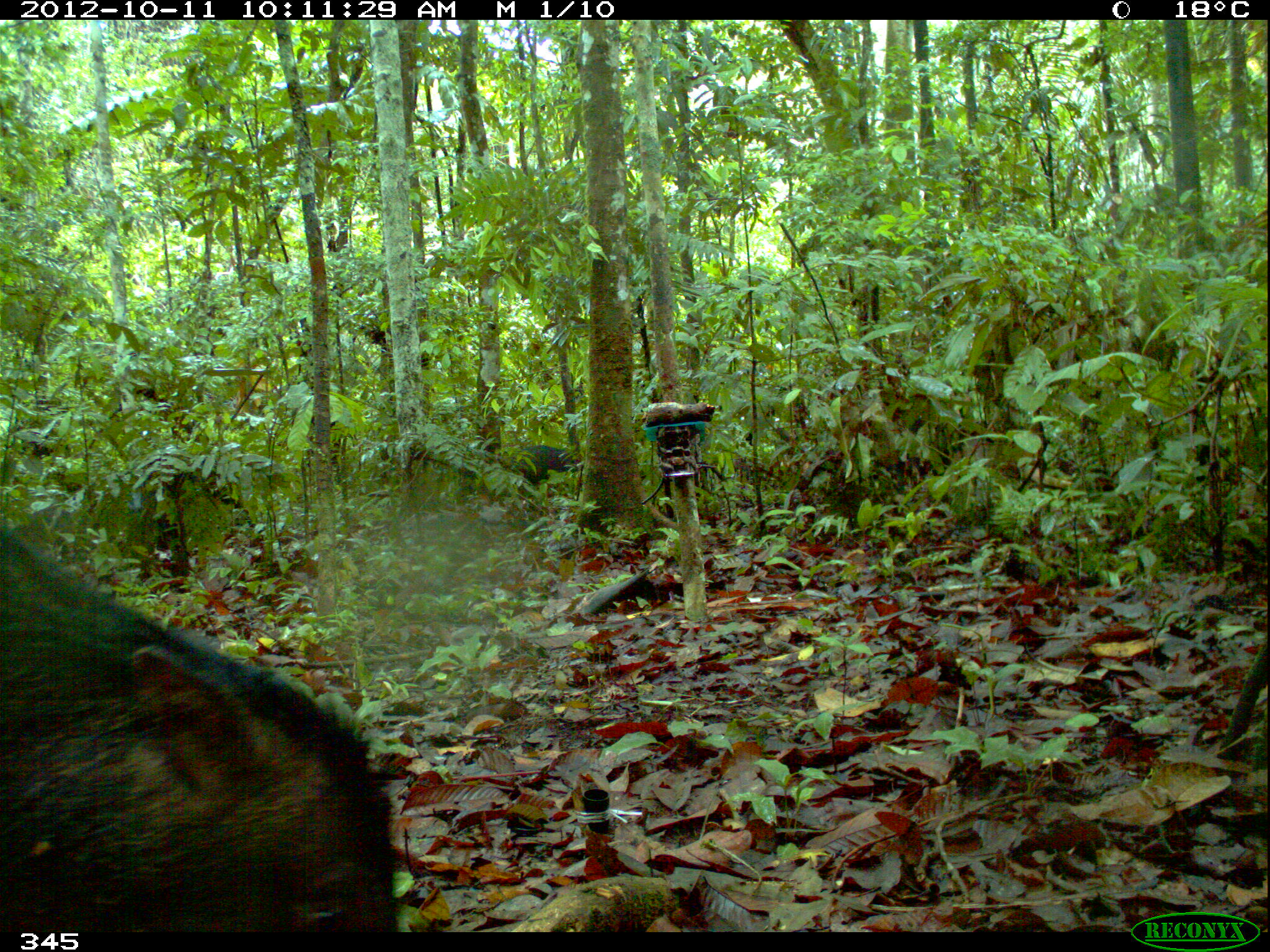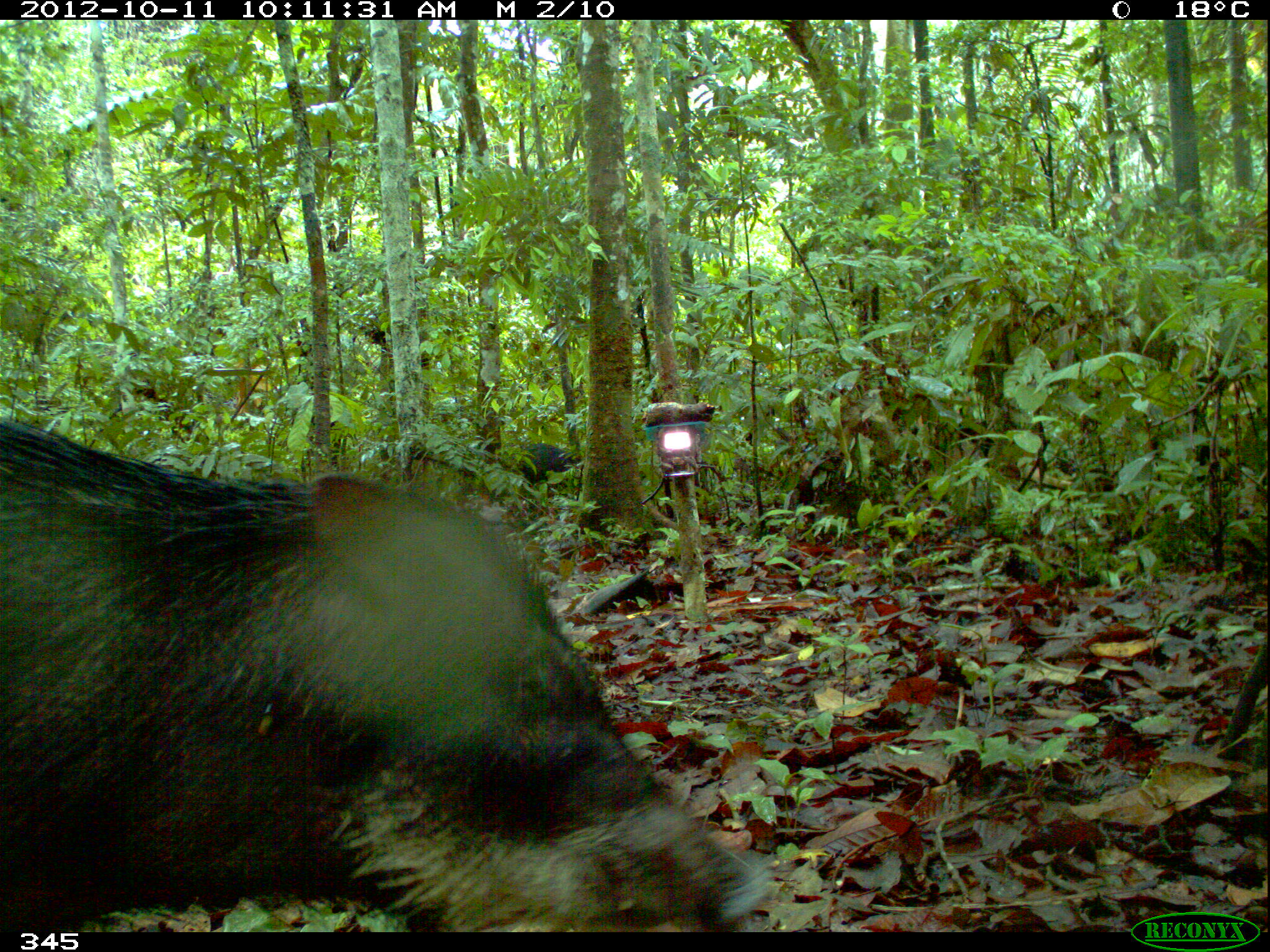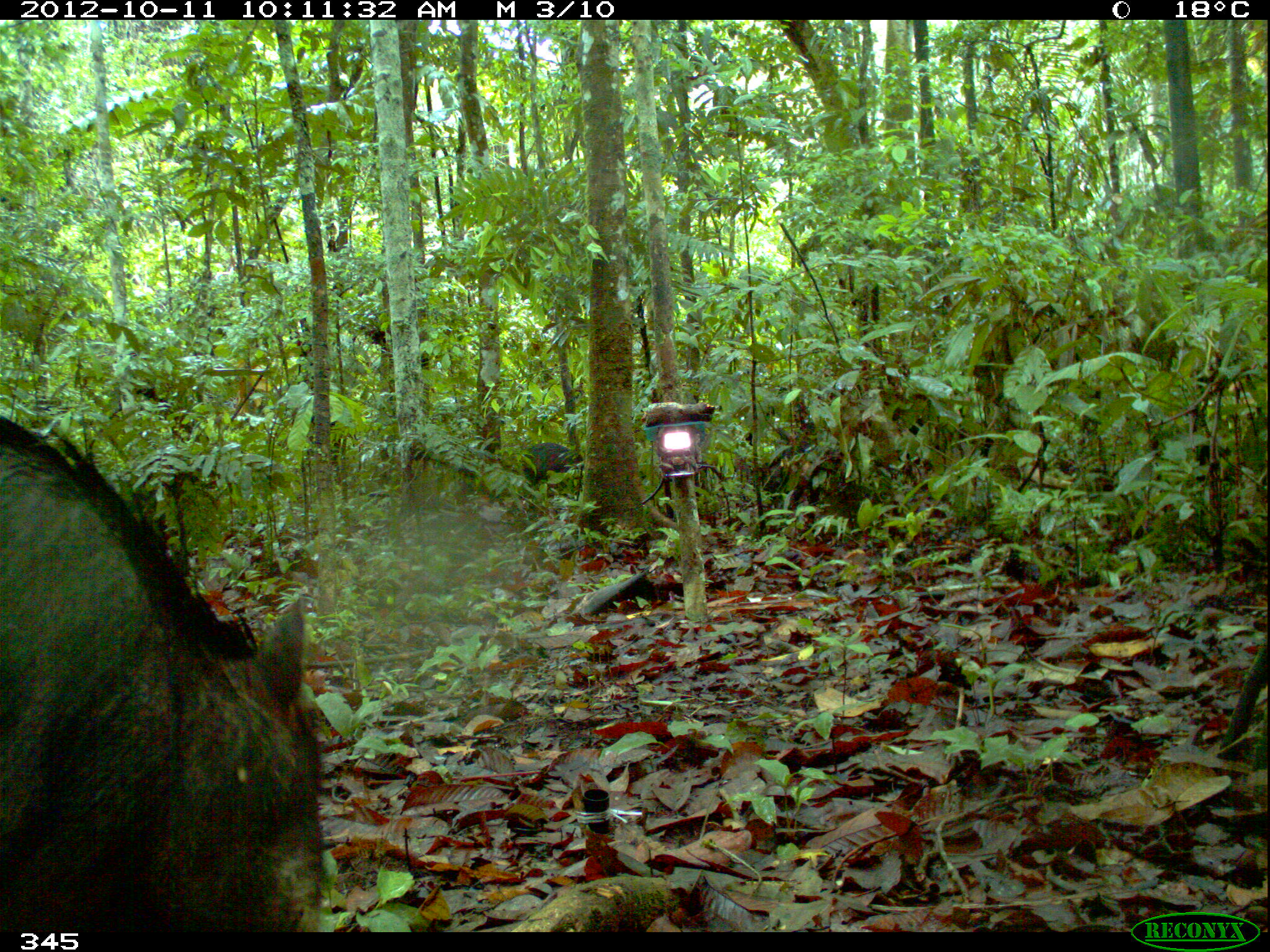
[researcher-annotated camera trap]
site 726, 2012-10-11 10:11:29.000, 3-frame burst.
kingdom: Animalia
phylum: Chordata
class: Mammalia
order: Artiodactyla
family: Tayassuidae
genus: Tayassu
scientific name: Tayassu pecari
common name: white-lipped peccary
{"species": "Tayassu pecari (white-lipped peccary)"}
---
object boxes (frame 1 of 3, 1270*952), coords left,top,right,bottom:
tayassu pecari: 3,525,397,932; 506,444,583,487